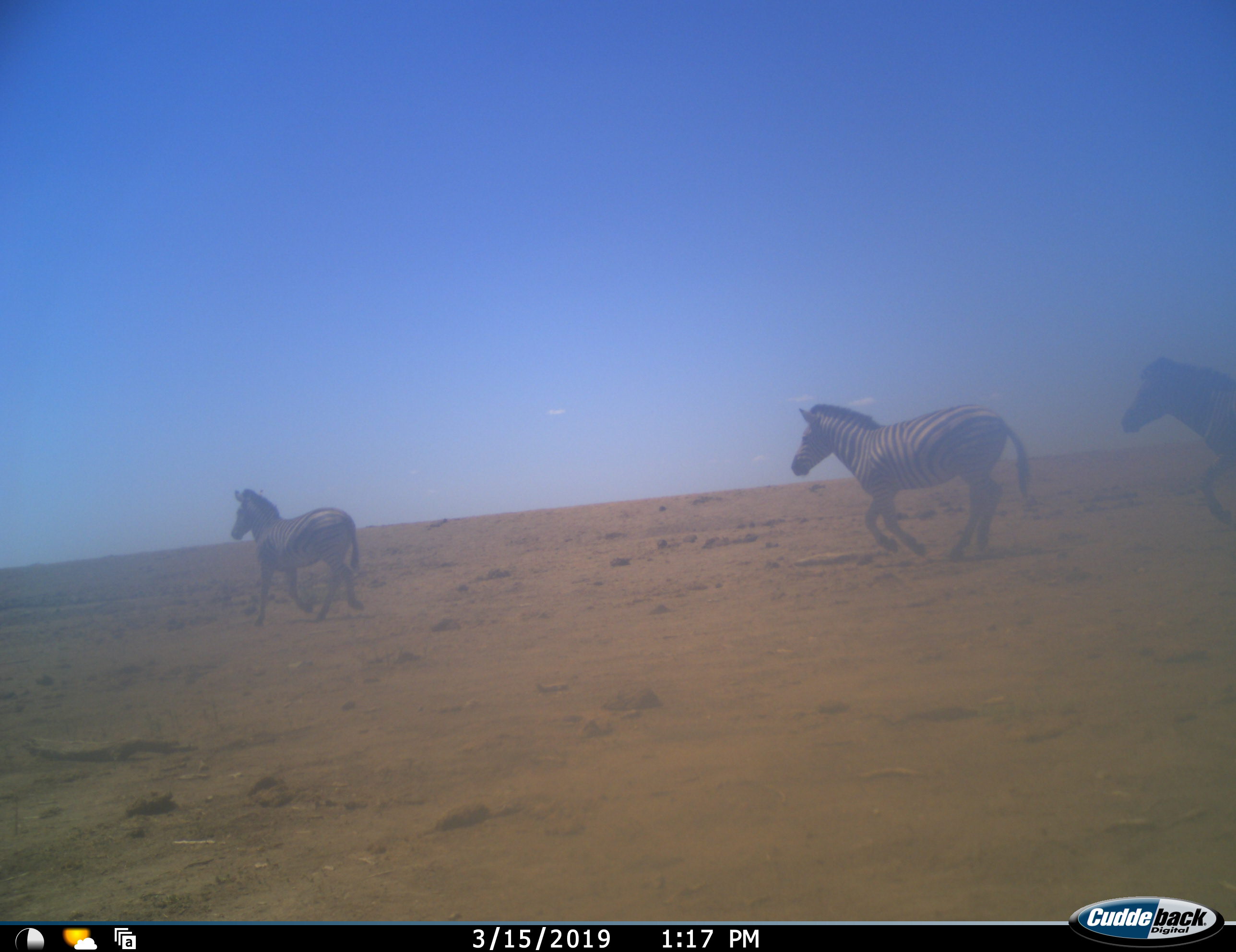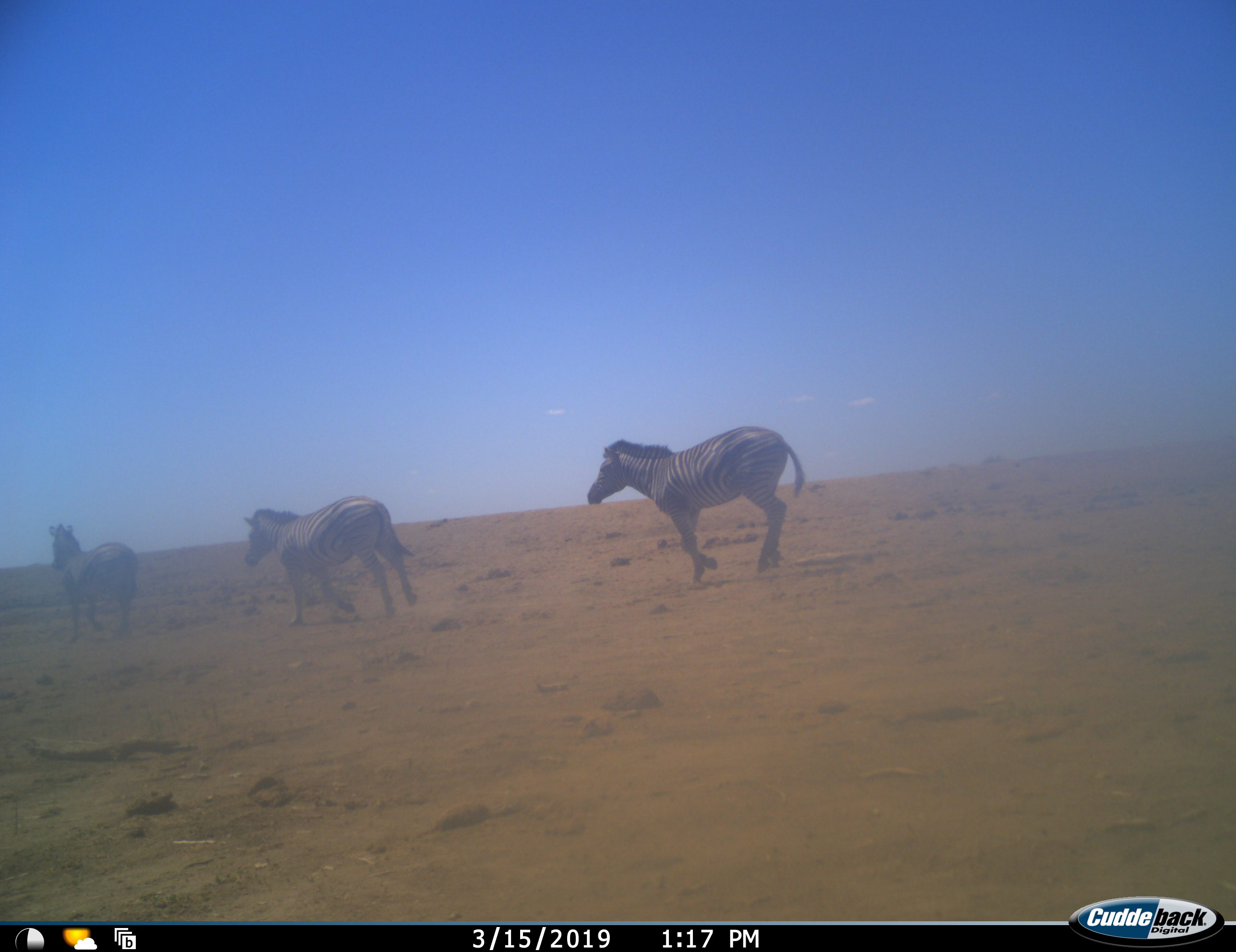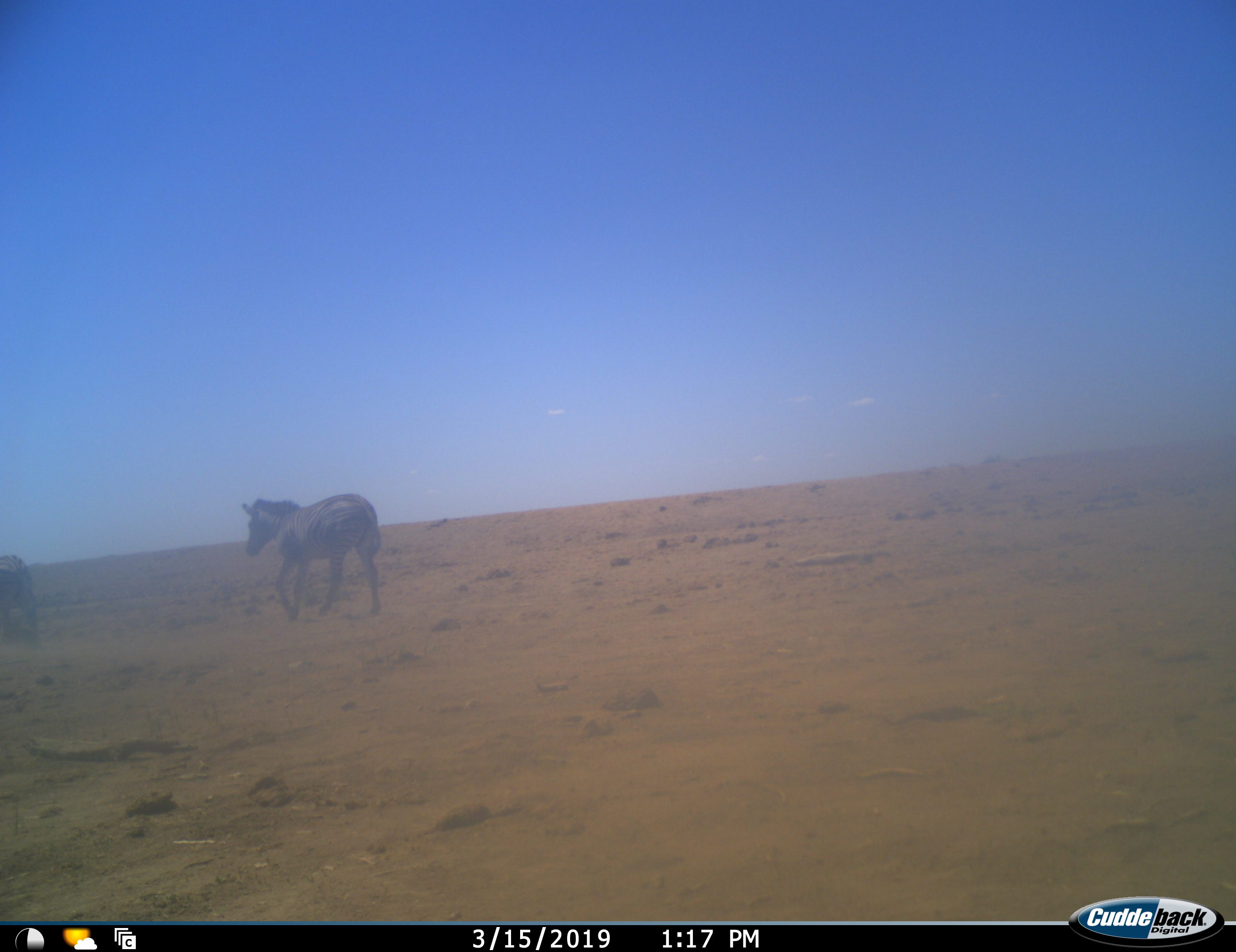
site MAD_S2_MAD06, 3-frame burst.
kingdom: Animalia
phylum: Chordata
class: Mammalia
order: Perissodactyla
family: Equidae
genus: Equus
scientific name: Equus quagga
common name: plains zebra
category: zebraplains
Zebraplains (plains zebra) (Equus quagga), count 3. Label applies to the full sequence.